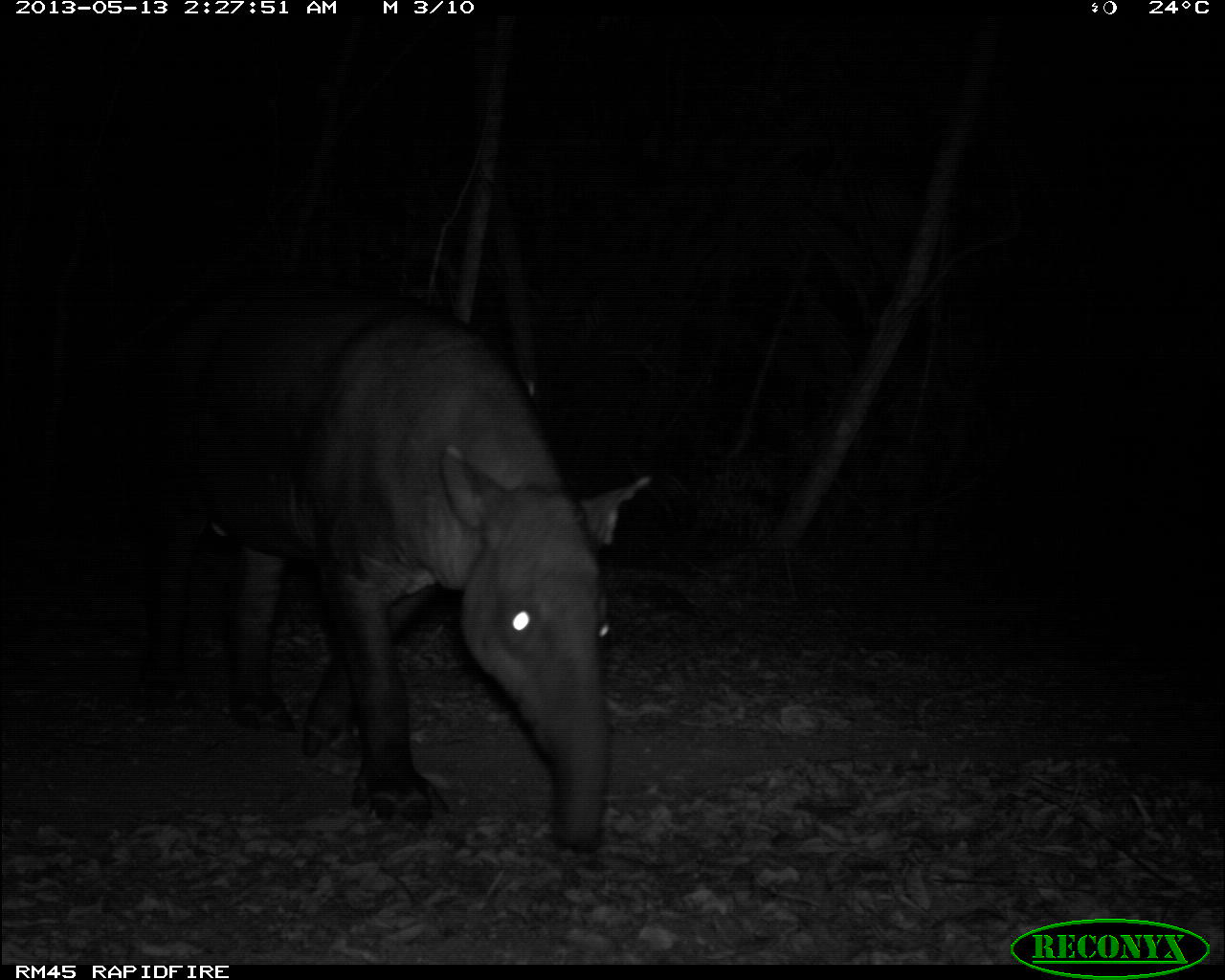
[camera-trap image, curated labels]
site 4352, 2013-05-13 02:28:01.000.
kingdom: Animalia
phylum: Chordata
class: Mammalia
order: Perissodactyla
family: Tapiridae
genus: Tapirus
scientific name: Tapirus bairdii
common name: baird's tapir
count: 1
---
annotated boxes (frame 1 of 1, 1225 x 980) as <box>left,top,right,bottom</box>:
tapirus bairdii: <box>127,277,649,854</box>